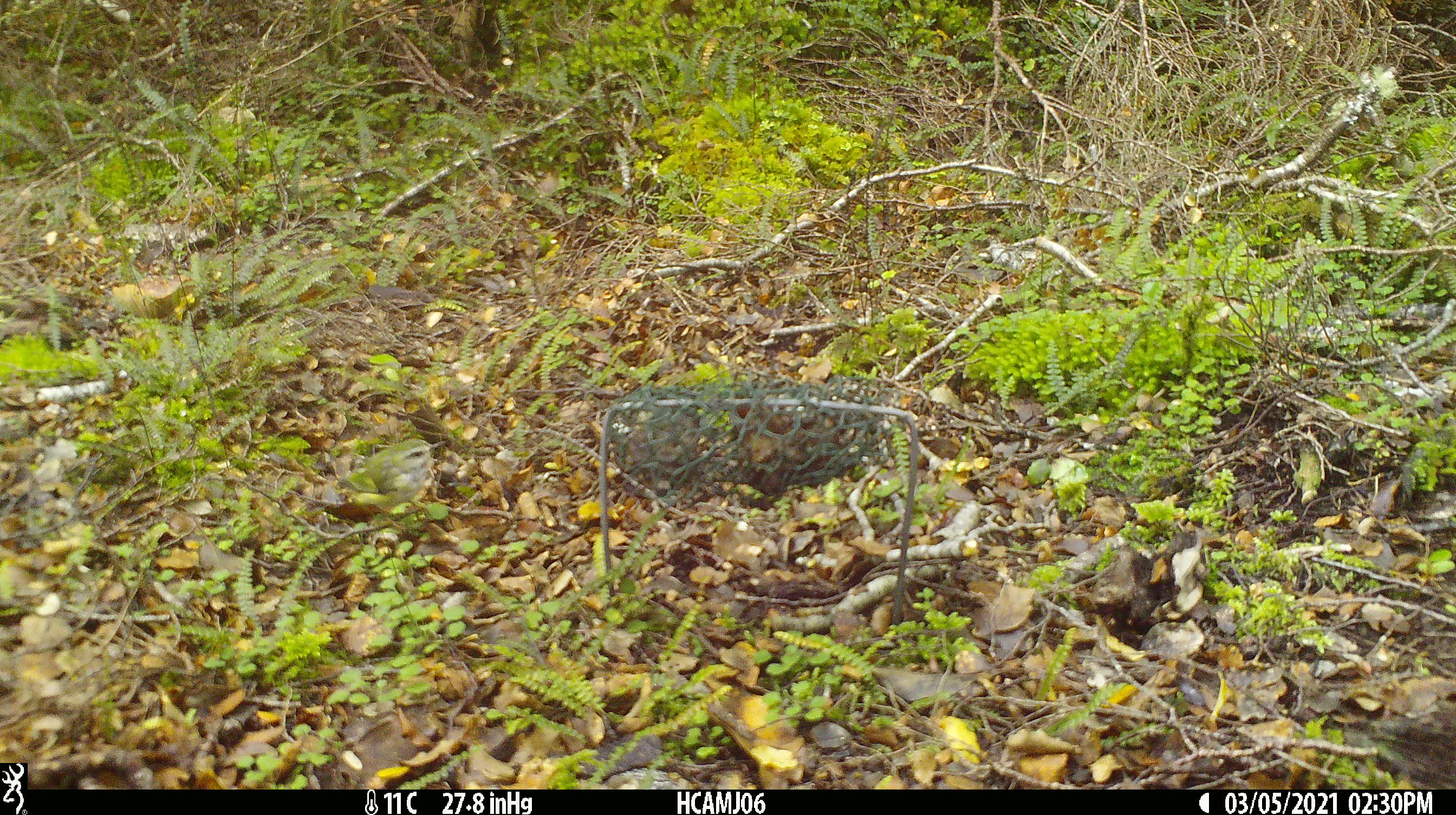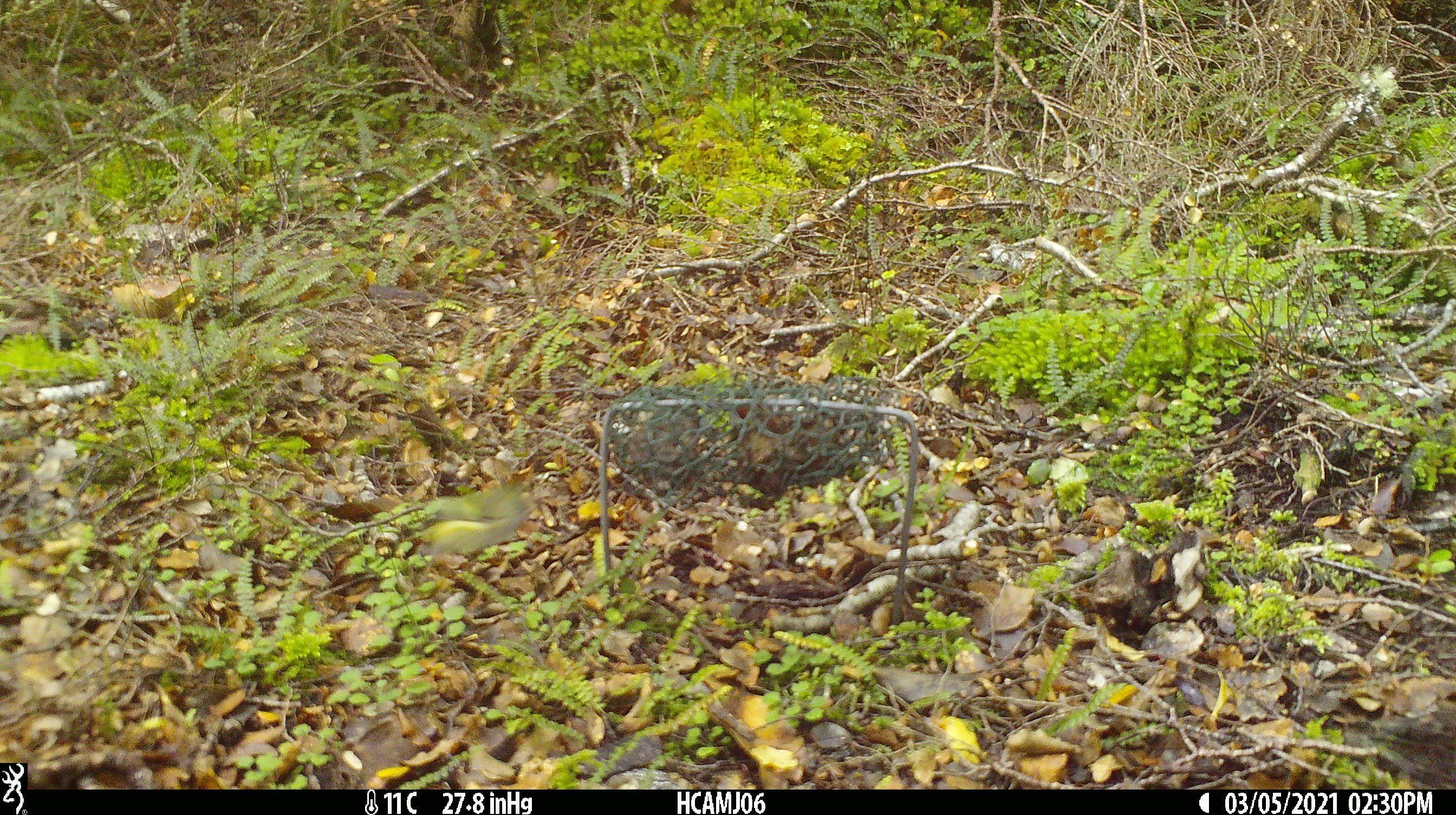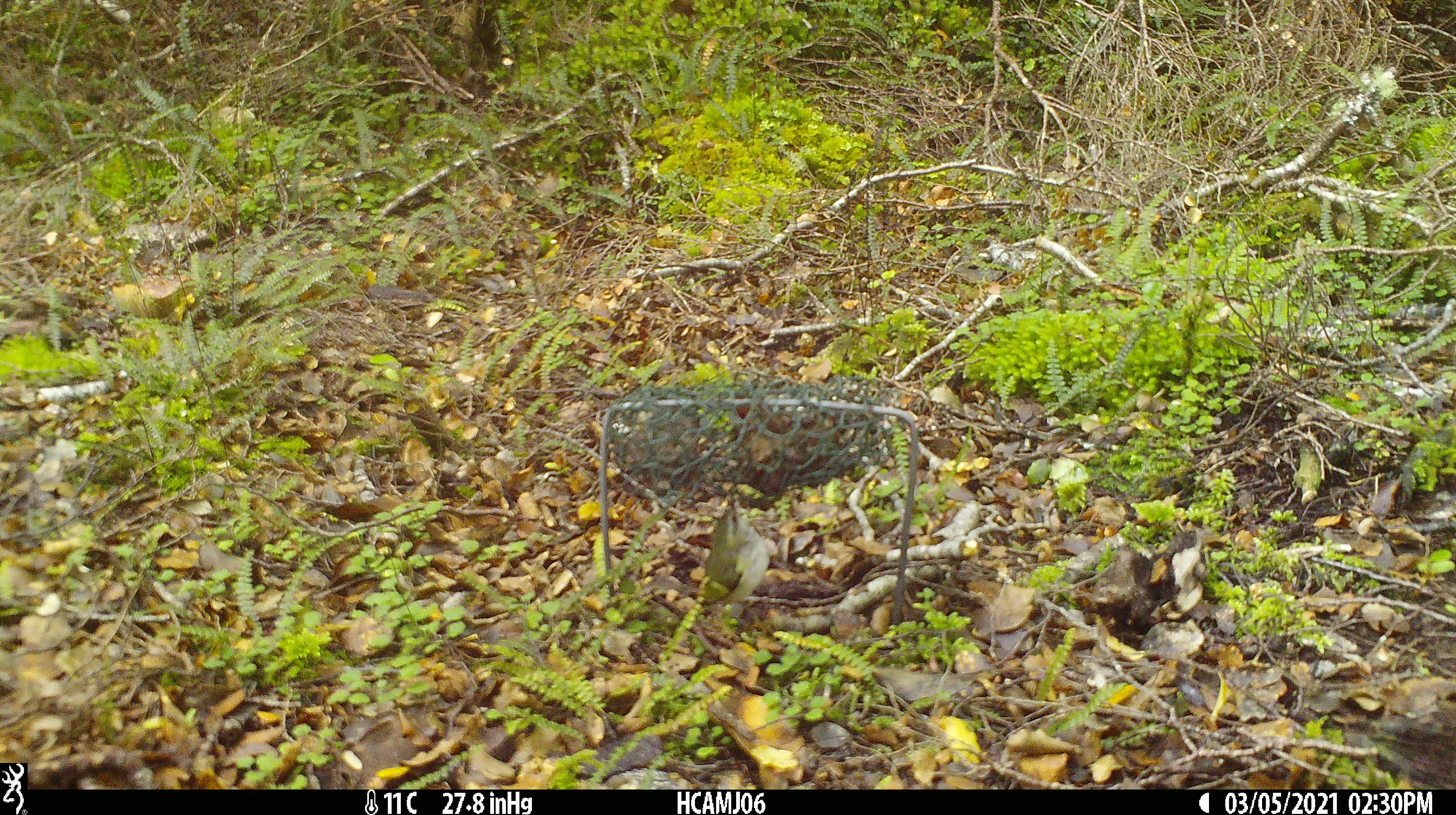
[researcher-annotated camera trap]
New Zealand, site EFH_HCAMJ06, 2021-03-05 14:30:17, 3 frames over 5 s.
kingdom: Animalia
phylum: Chordata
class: Aves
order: Passeriformes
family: Acanthisittidae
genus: Acanthisitta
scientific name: Acanthisitta chloris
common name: rifleman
Rifleman (Acanthisitta chloris).